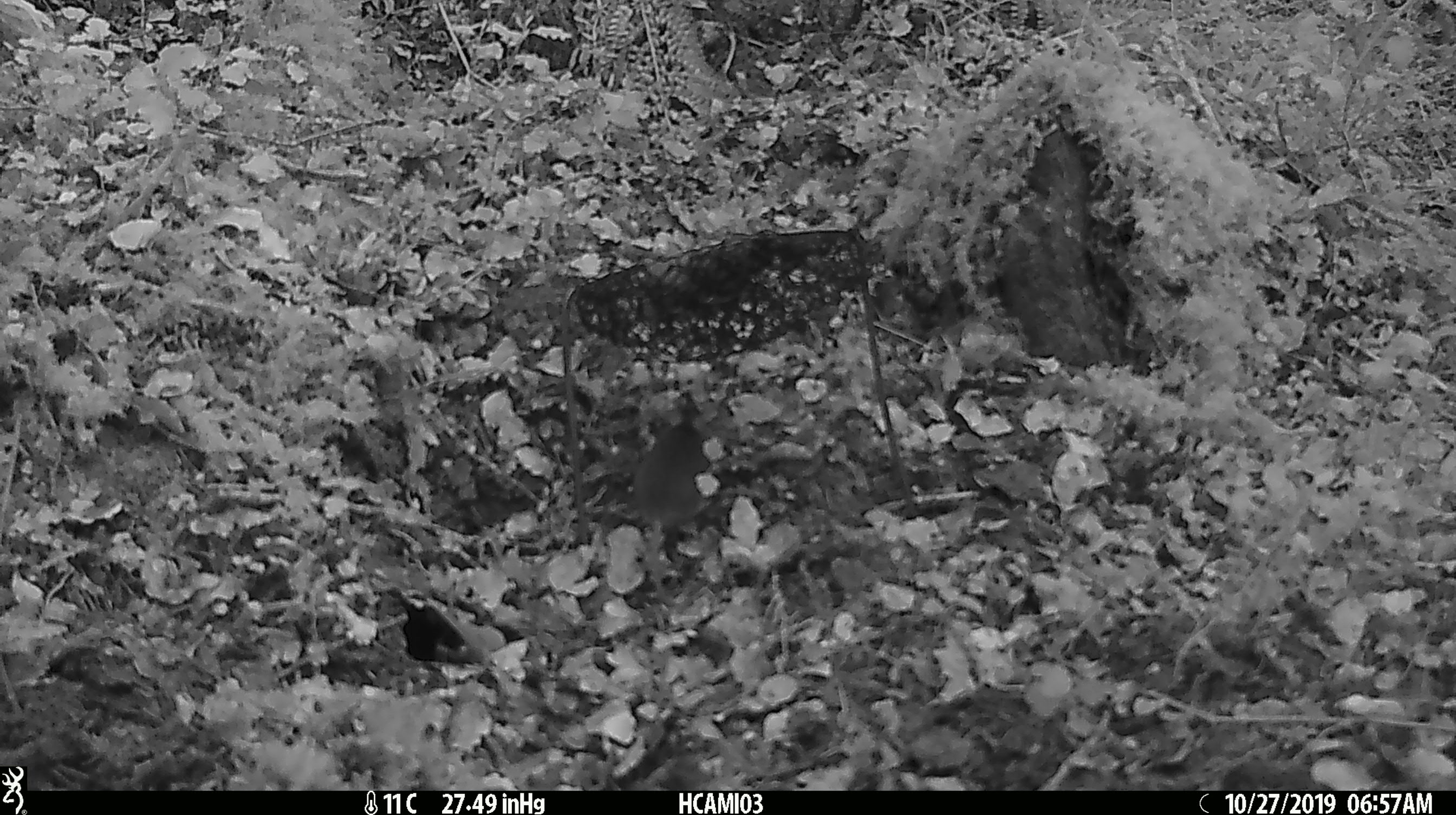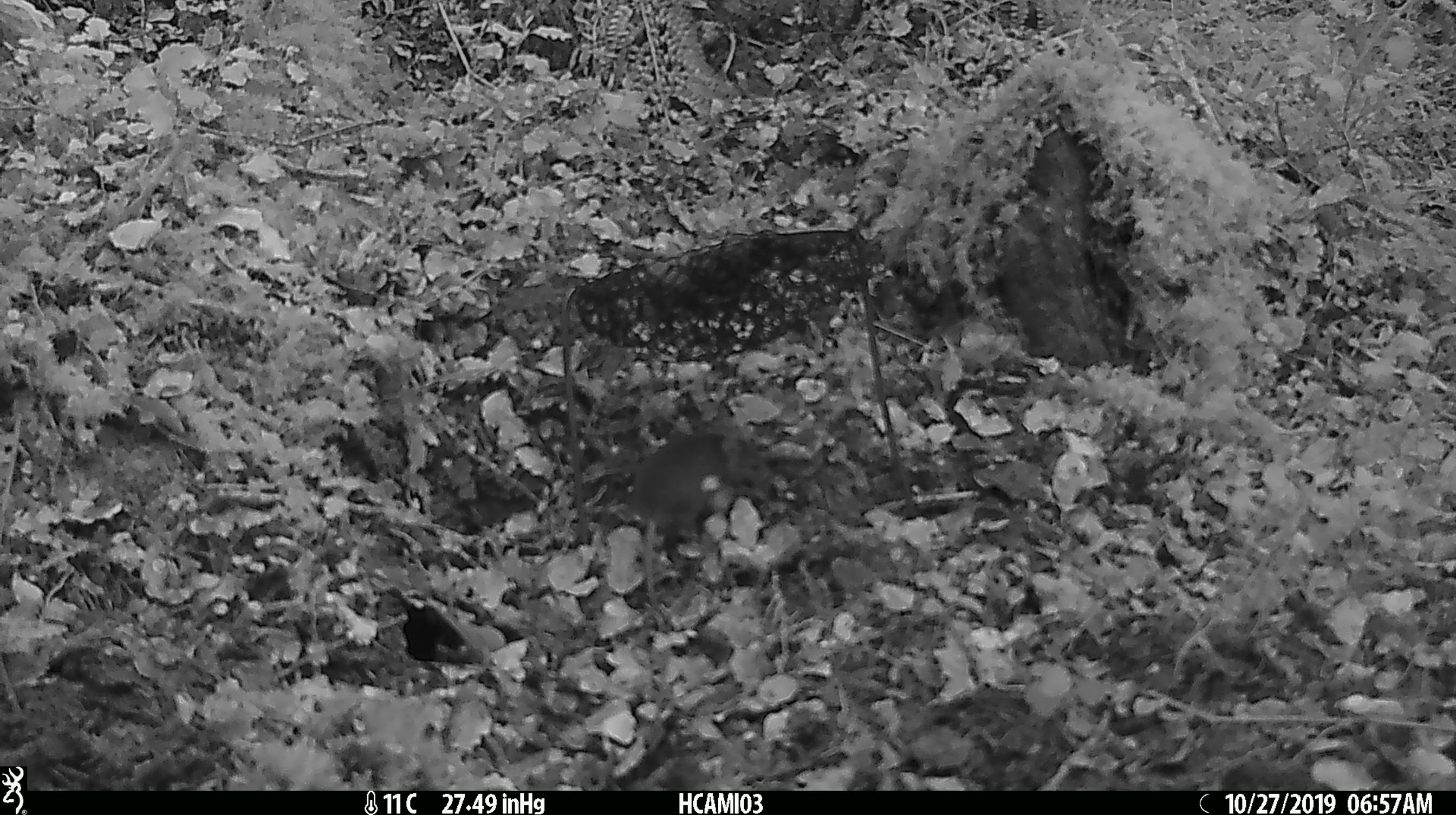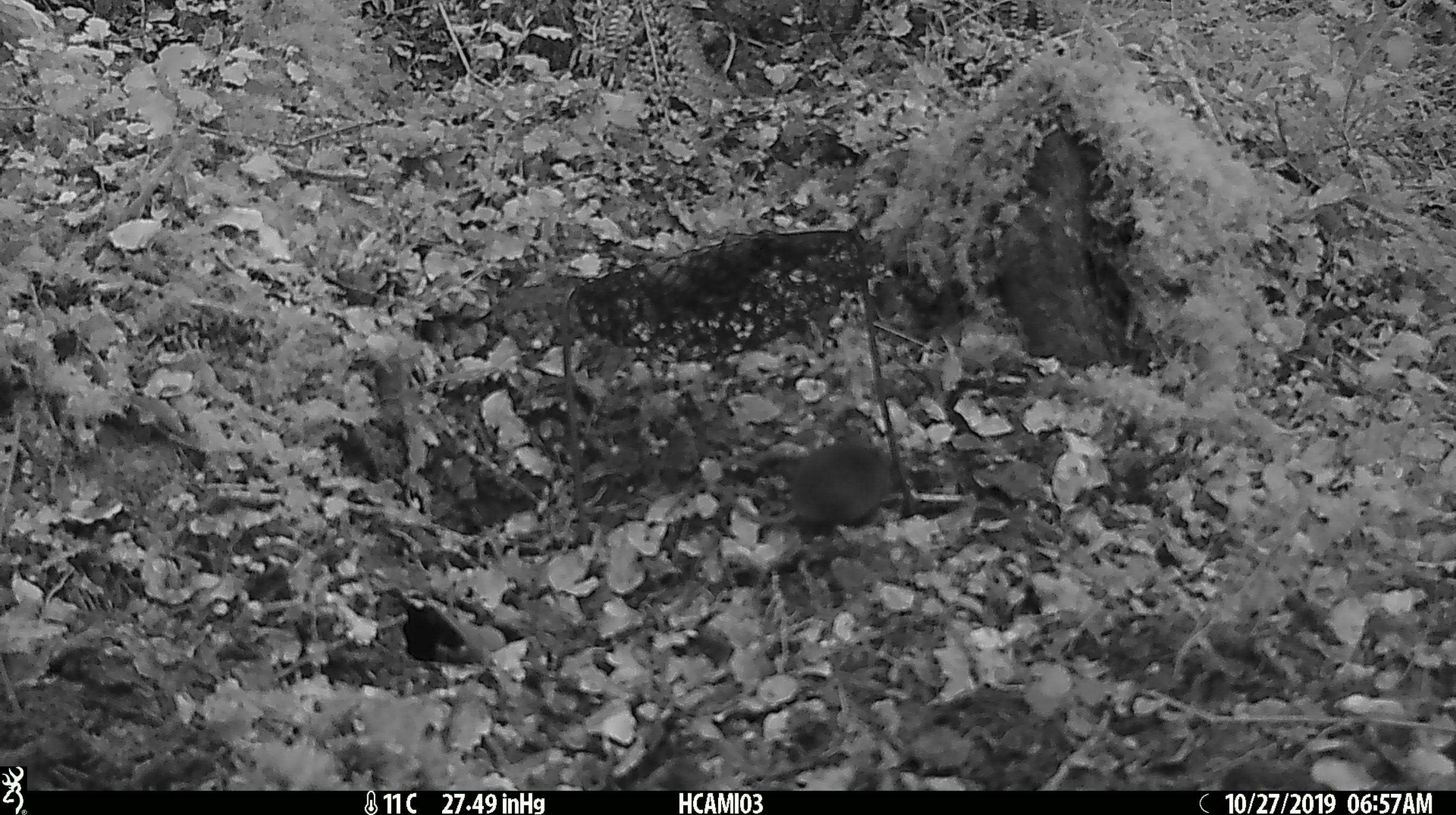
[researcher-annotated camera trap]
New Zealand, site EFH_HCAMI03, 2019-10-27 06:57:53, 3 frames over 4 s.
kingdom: Animalia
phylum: Chordata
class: Mammalia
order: Rodentia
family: Muridae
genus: Mus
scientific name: Mus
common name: mouse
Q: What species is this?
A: Mouse (Mus).